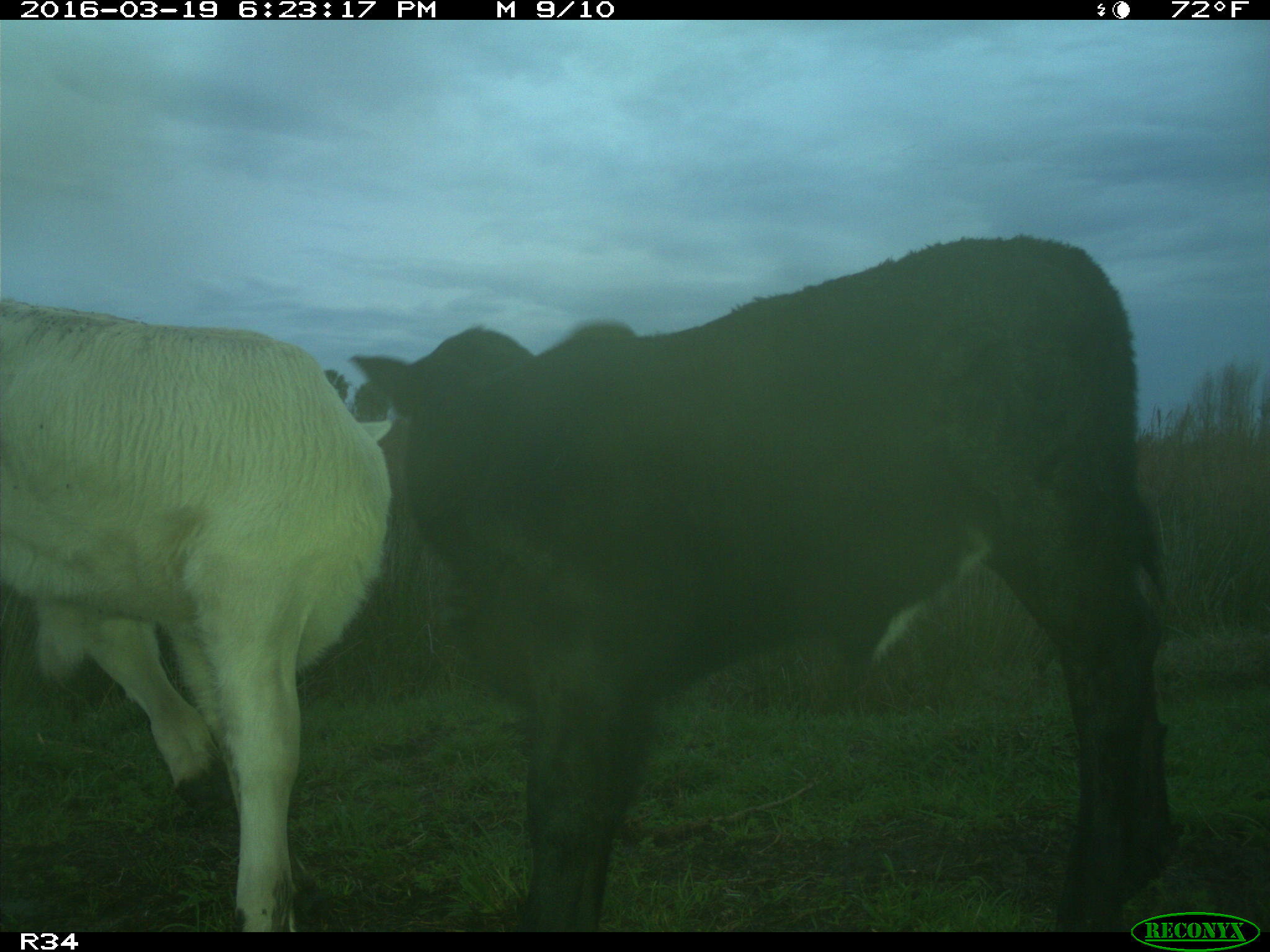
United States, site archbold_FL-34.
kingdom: Animalia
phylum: Chordata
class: Mammalia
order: Artiodactyla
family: Bovidae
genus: Bos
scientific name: Bos taurus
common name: domestic cow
Bos taurus (domestic cow).